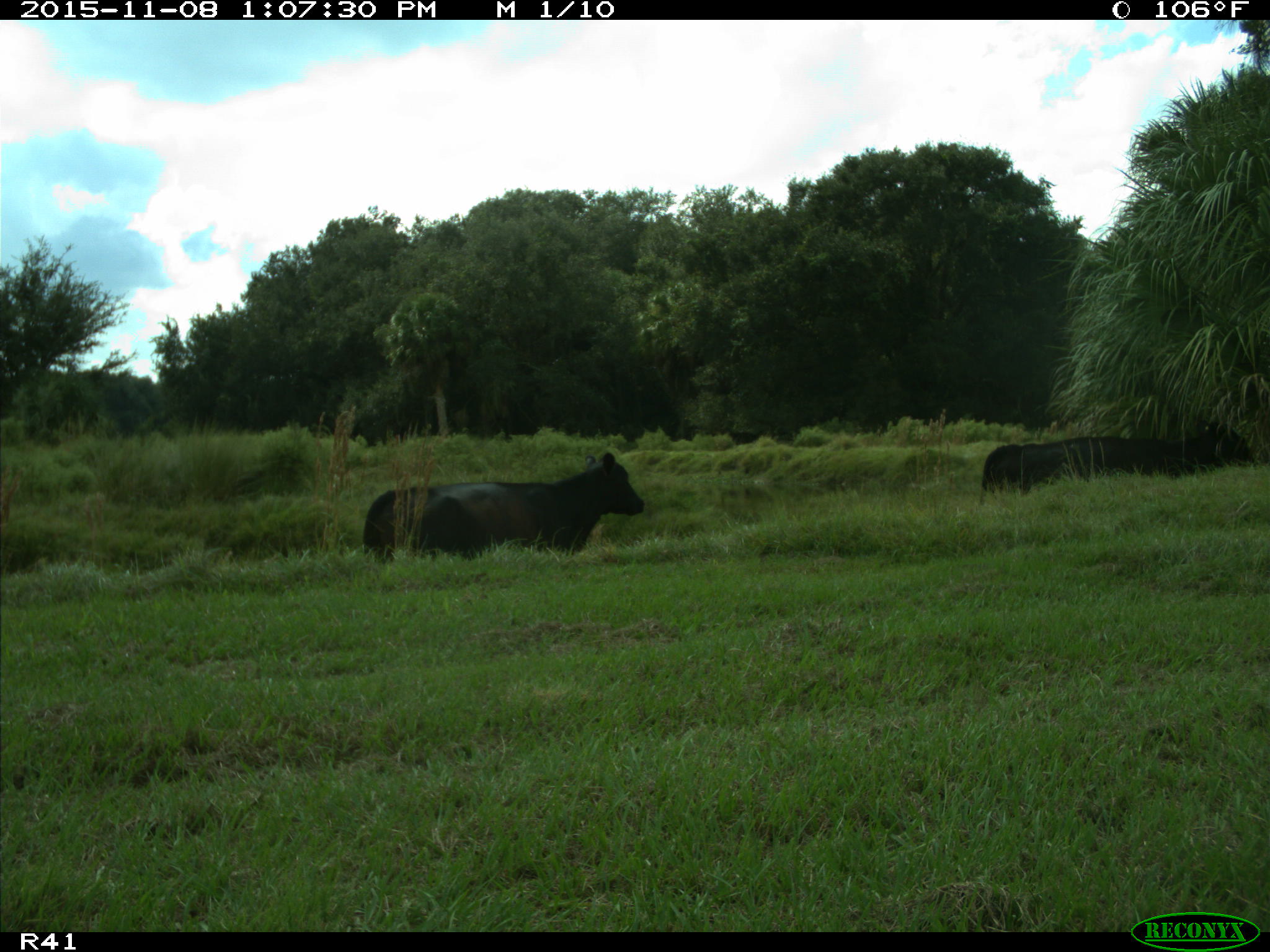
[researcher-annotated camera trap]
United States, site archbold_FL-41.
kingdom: Animalia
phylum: Chordata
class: Mammalia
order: Artiodactyla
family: Bovidae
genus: Bos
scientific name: Bos taurus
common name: domestic cow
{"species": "Bos taurus (domestic cow)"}